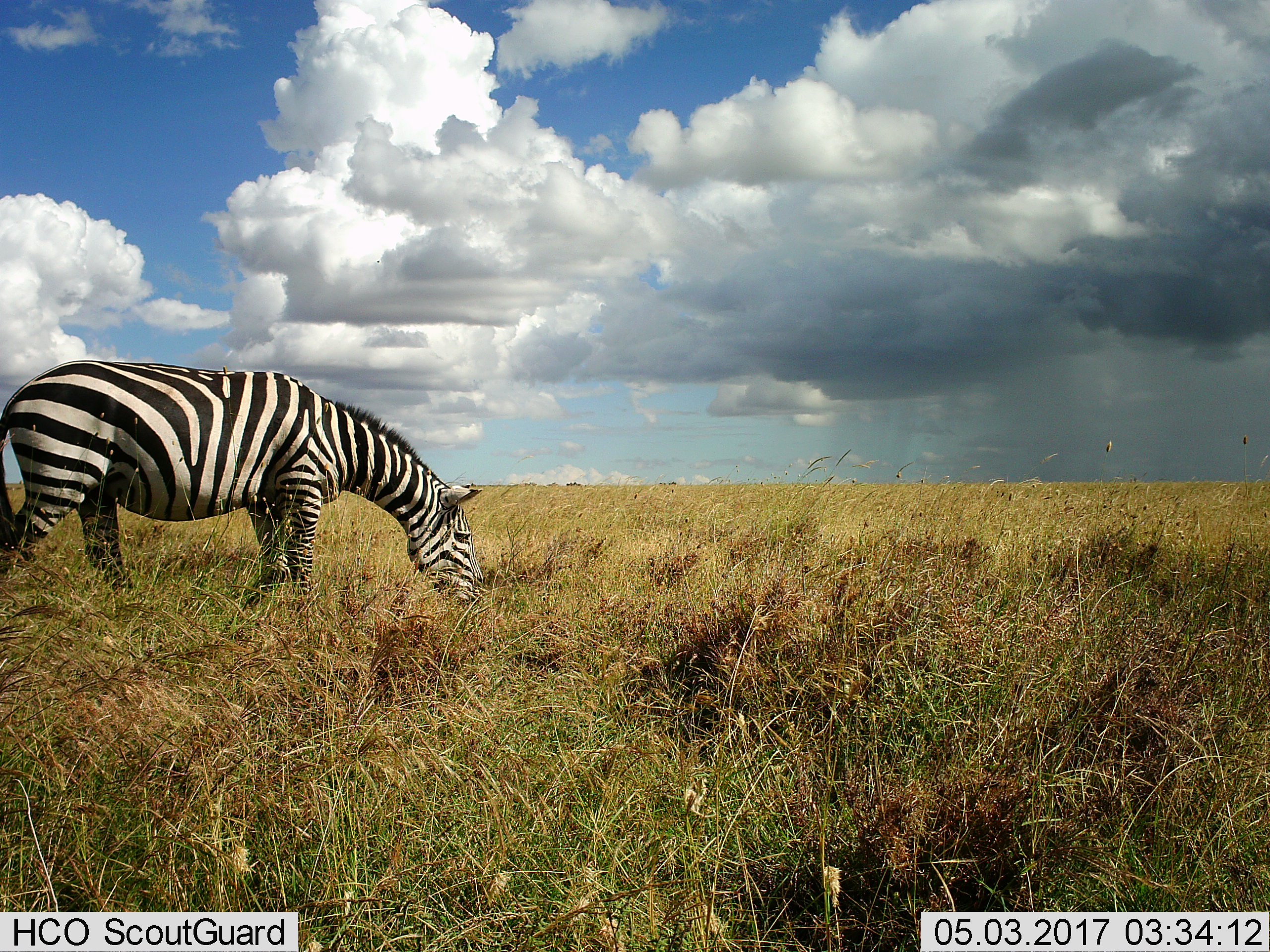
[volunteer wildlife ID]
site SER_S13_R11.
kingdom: Animalia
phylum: Chordata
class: Mammalia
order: Perissodactyla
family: Equidae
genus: Equus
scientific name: Equus quagga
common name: plains zebra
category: zebraplains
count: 1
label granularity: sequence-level